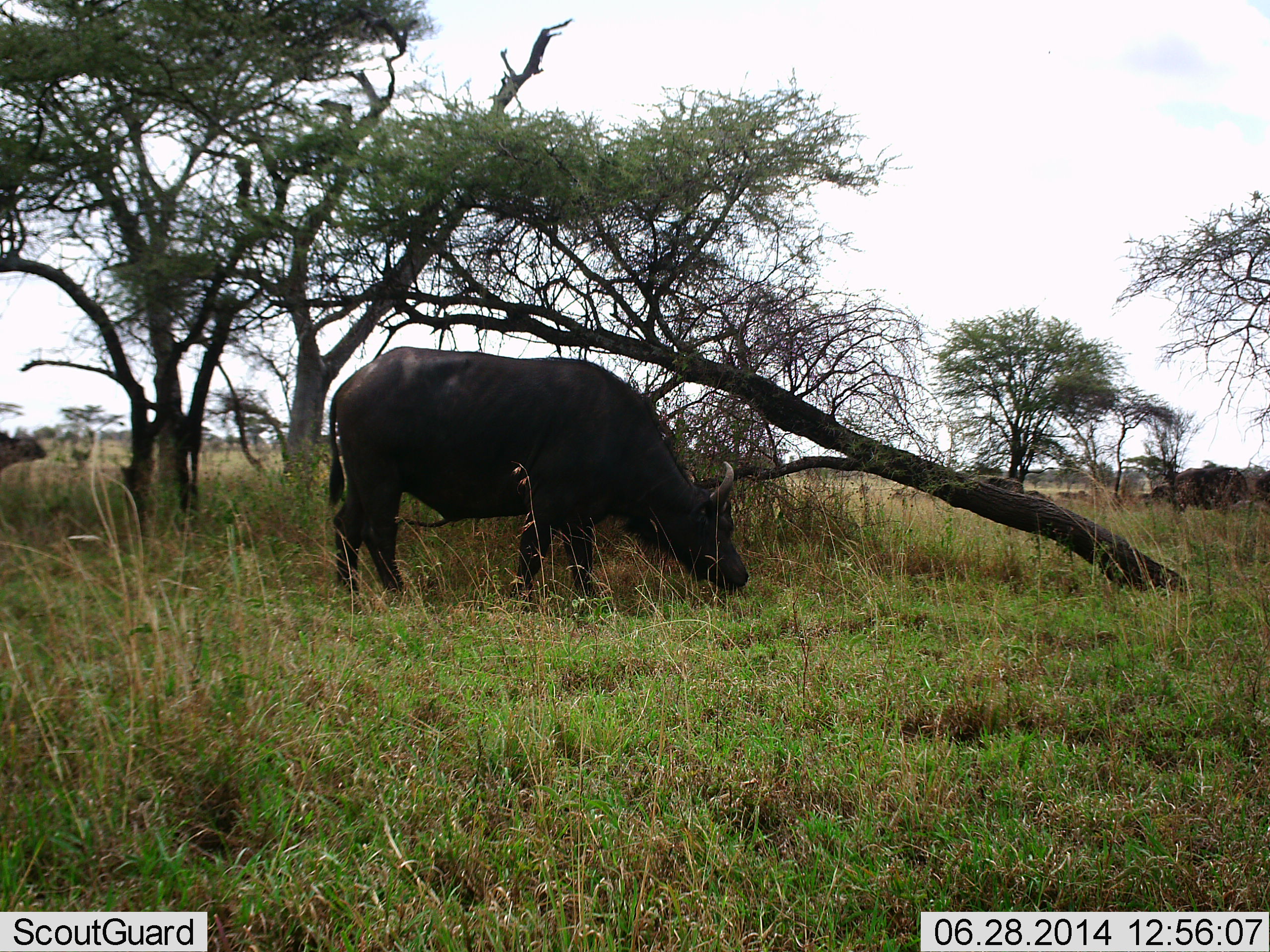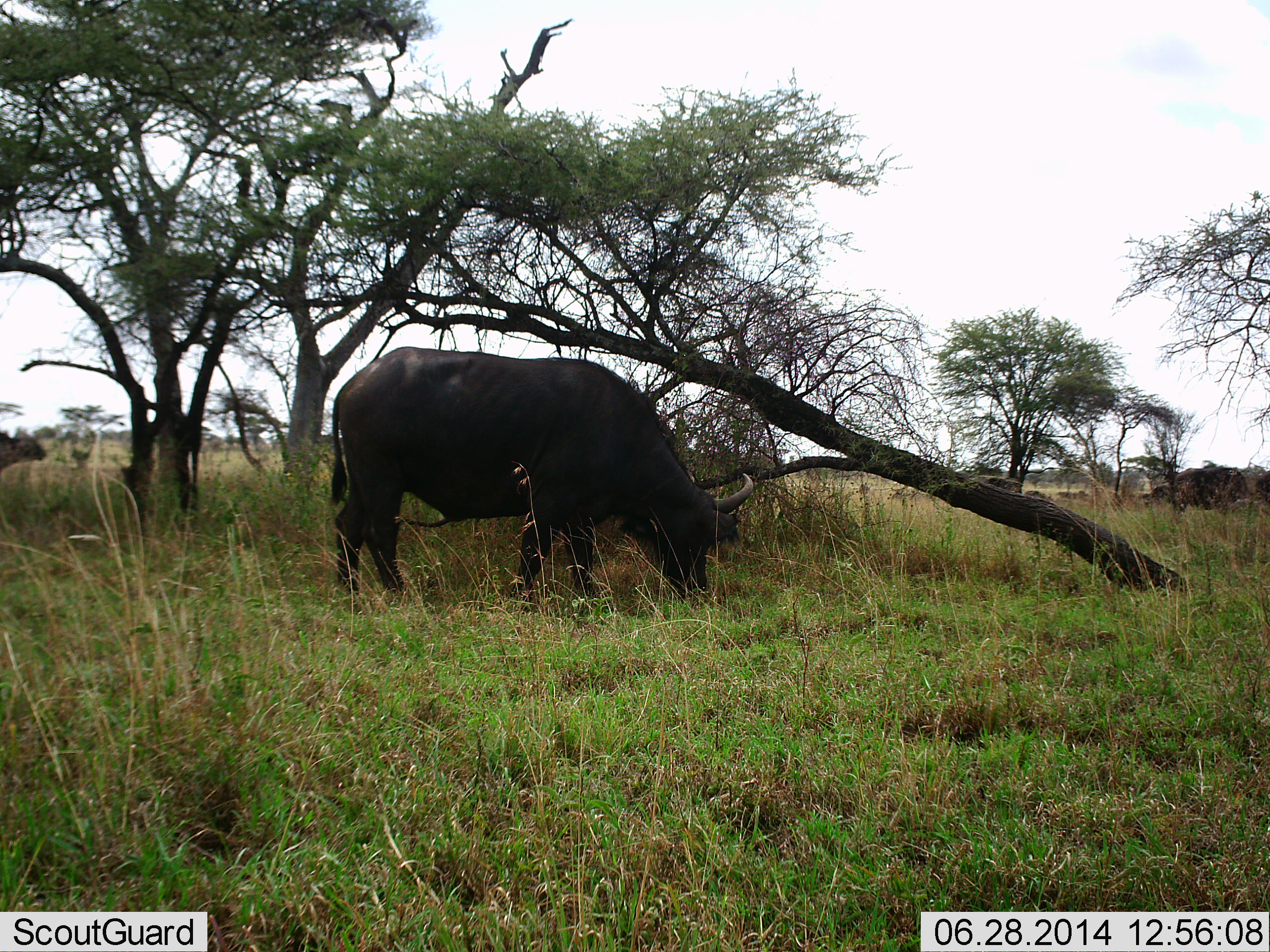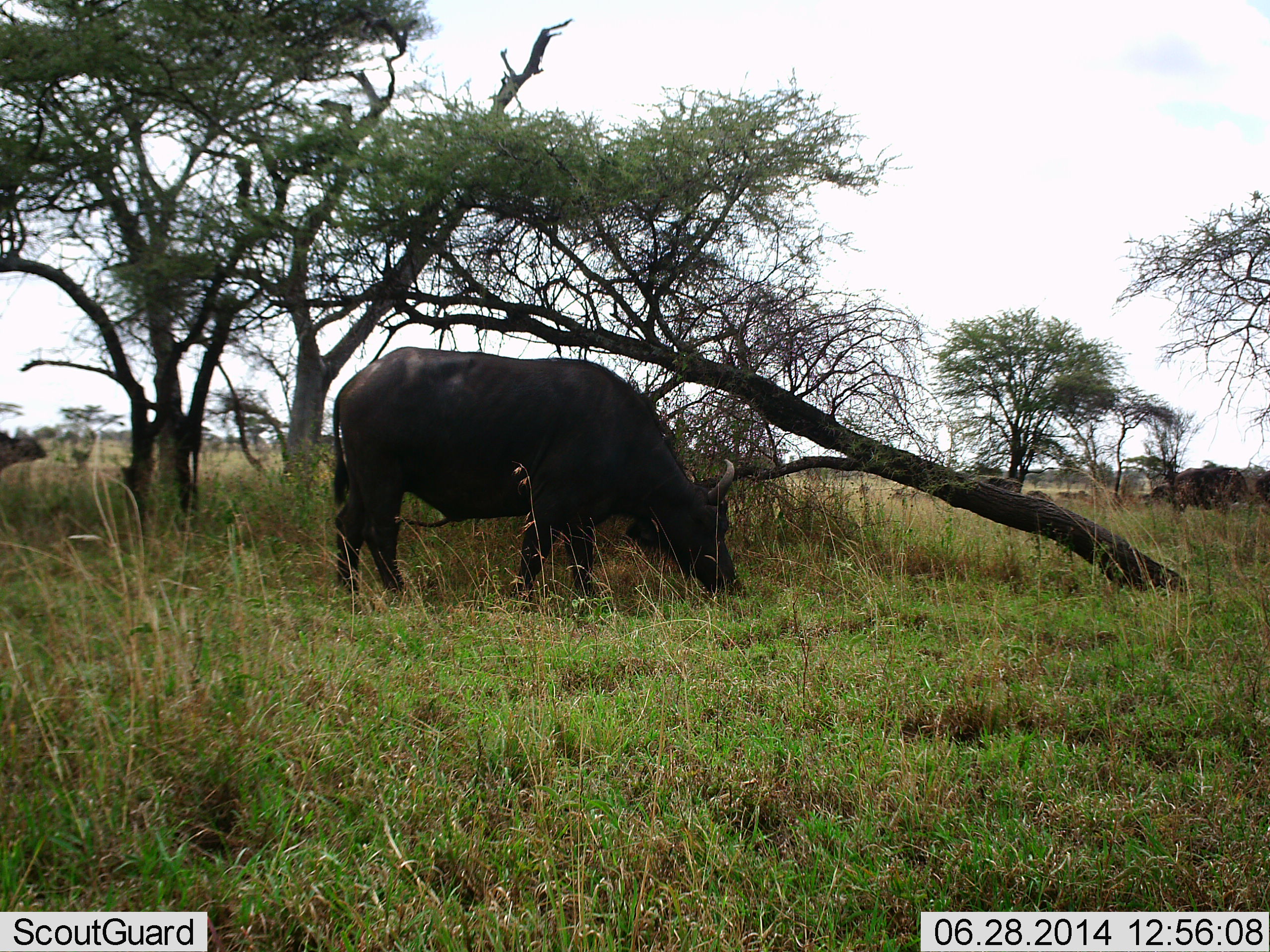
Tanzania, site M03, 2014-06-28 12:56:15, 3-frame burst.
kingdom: Animalia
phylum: Chordata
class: Mammalia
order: Artiodactyla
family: Bovidae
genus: Syncerus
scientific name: Syncerus caffer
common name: cape buffalo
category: buffalo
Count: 3.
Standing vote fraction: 20%.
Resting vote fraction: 10%.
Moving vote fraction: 10%.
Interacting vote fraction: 0%.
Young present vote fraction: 0%.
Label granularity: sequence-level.